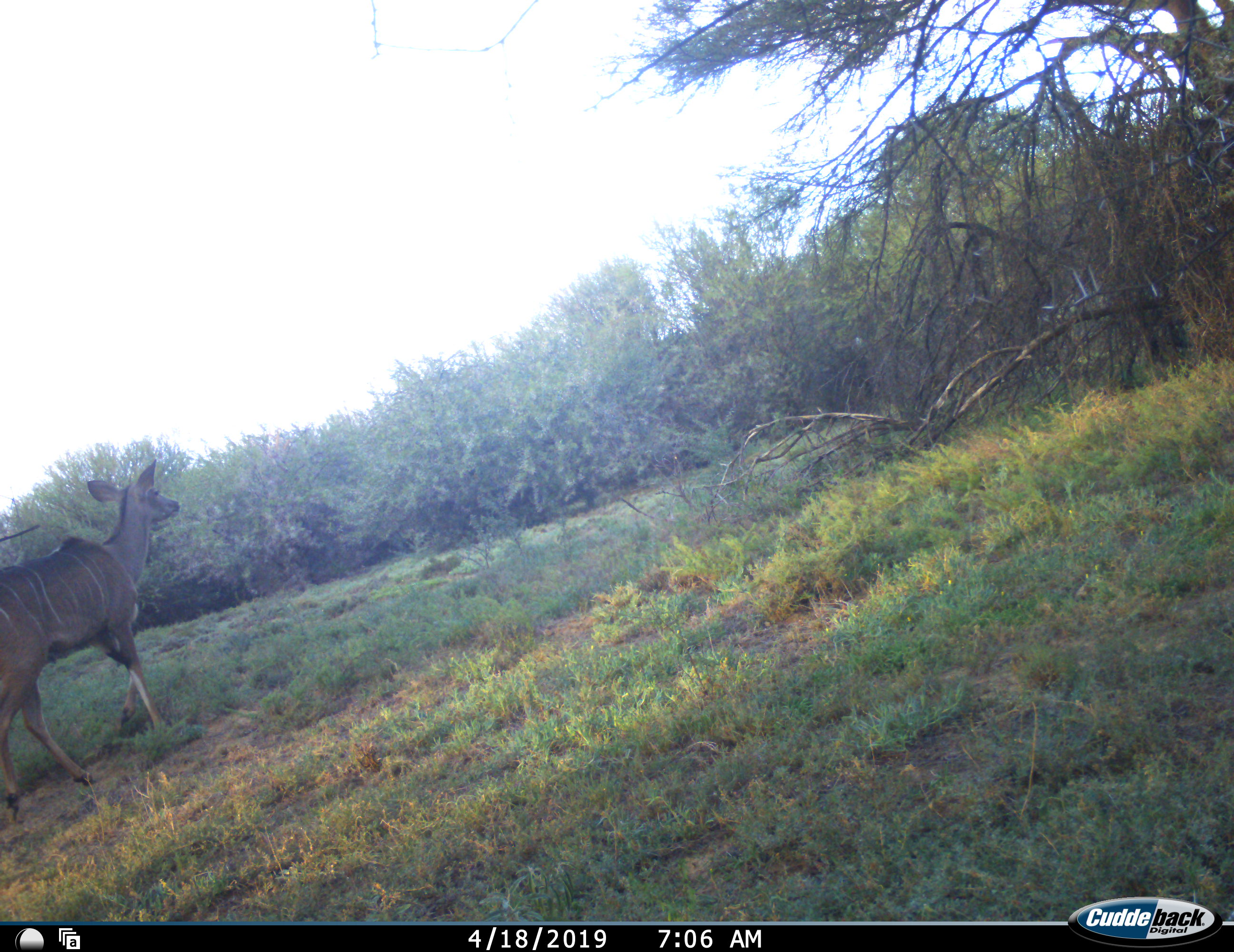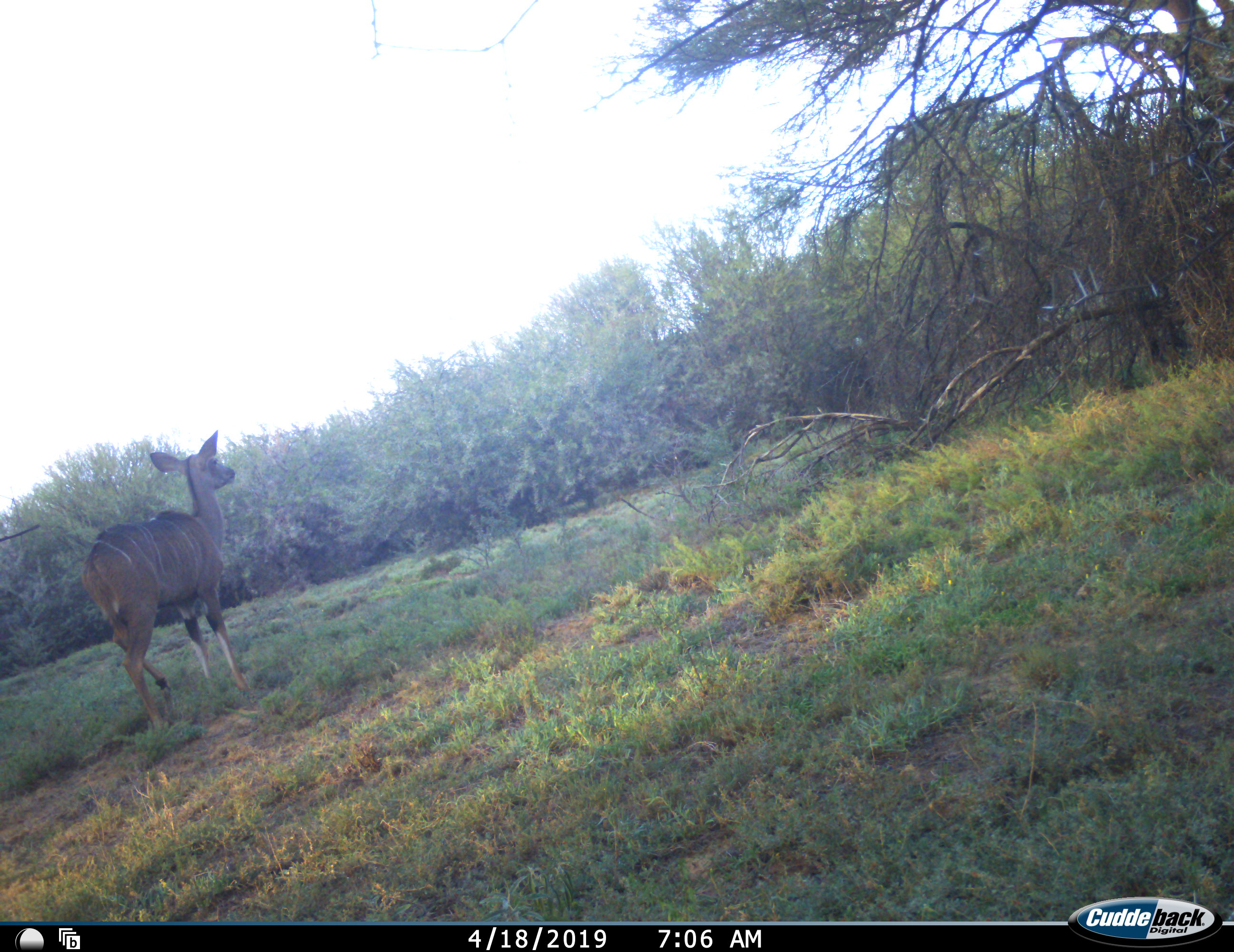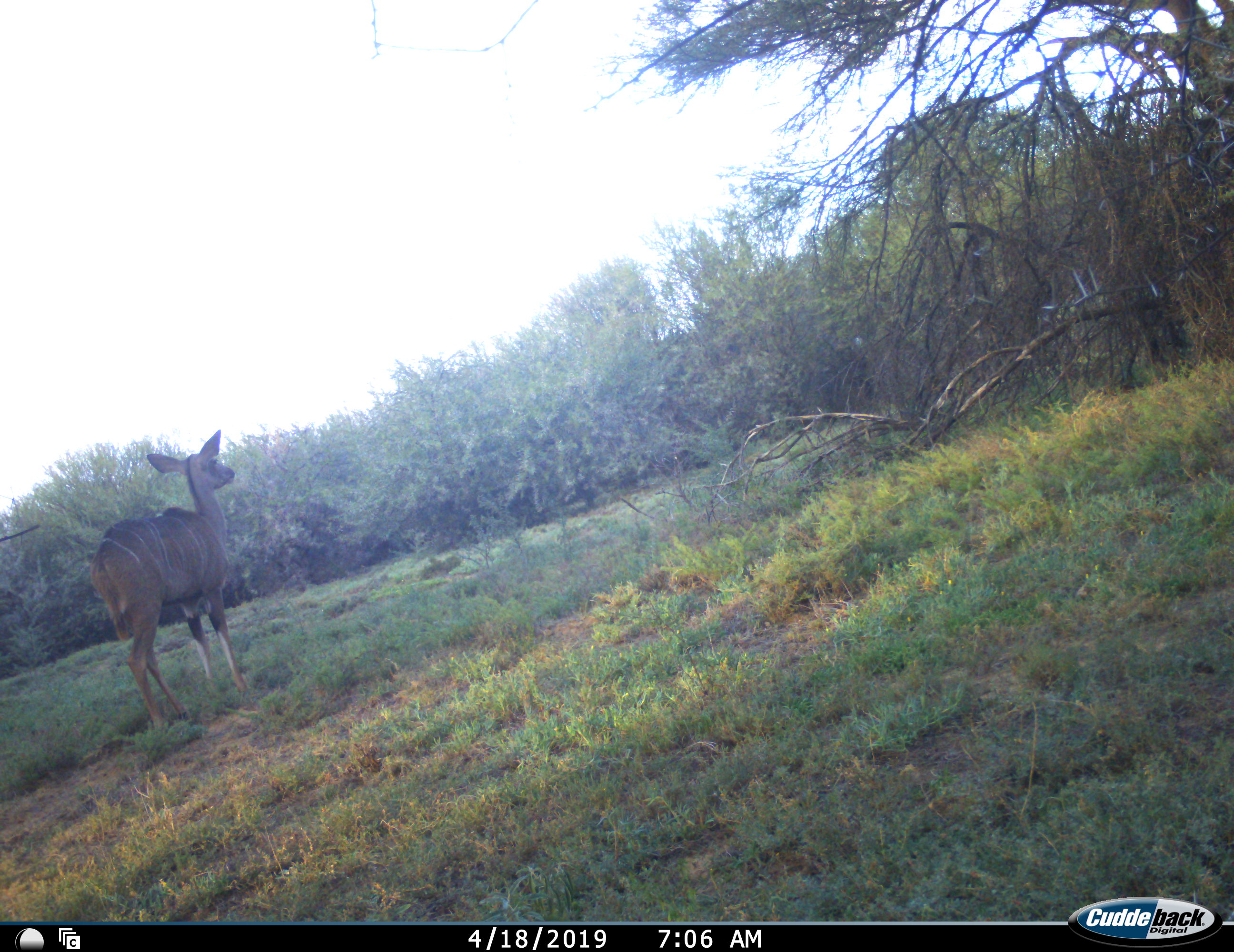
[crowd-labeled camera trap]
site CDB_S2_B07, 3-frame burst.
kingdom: Animalia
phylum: Chordata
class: Mammalia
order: Artiodactyla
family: Bovidae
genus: Tragelaphus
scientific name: Tragelaphus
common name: kudu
Kudu (Tragelaphus), count 1. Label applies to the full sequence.